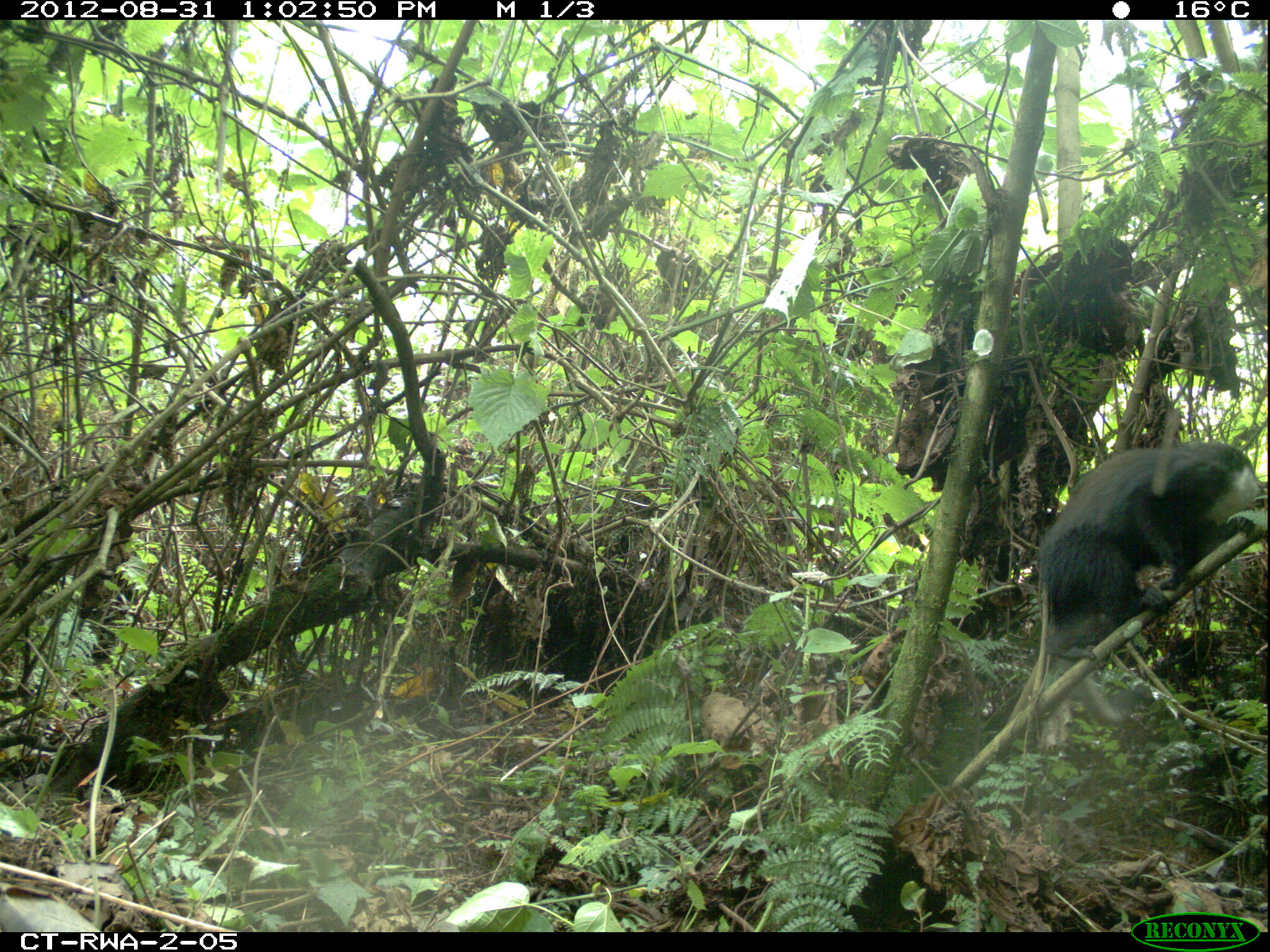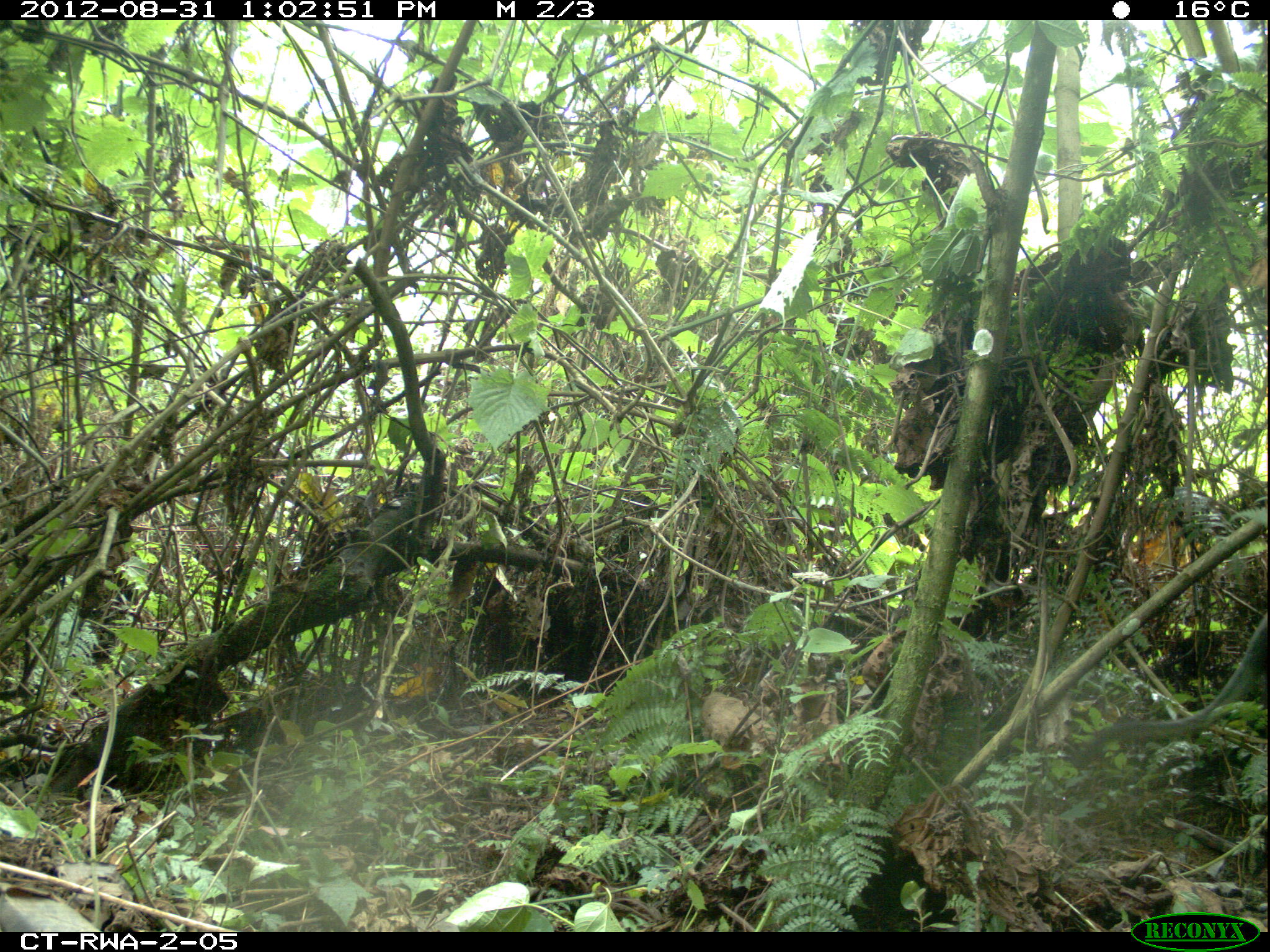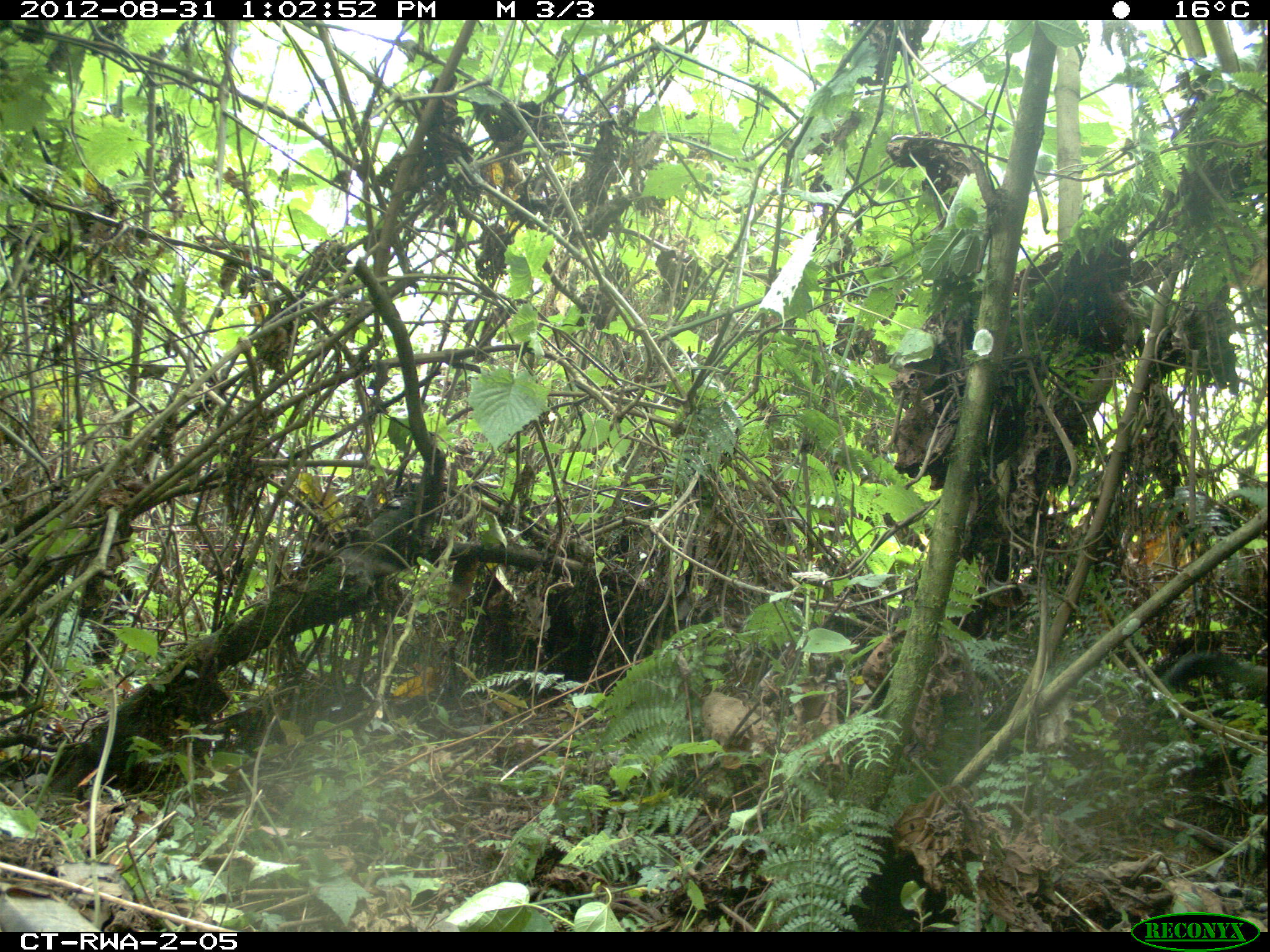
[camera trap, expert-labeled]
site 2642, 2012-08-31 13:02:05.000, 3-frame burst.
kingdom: Animalia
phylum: Chordata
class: Mammalia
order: Primates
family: Cercopithecidae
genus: Allochrocebus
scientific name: Allochrocebus lhoesti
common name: l'hoest's monkey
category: cercopithecus lhoesti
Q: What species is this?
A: Cercopithecus lhoesti (l'hoest's monkey) (Allochrocebus lhoesti).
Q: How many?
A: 1.